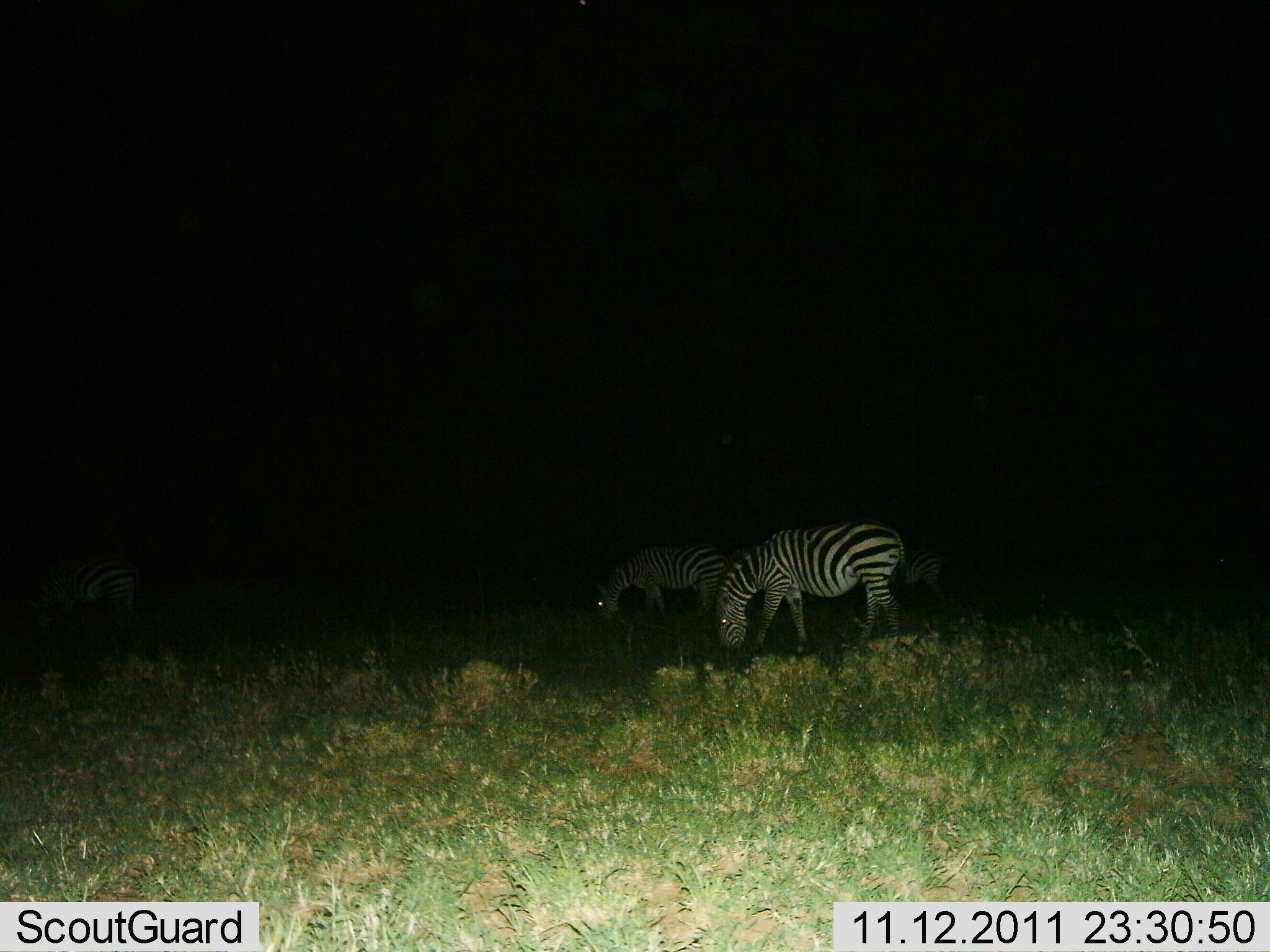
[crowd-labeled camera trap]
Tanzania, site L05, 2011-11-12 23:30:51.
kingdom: Animalia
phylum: Chordata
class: Mammalia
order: Perissodactyla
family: Equidae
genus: Equus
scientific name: Equus quagga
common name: plains zebra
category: zebra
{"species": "zebra (plains zebra) (Equus quagga)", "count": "4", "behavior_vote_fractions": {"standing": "33%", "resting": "0%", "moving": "0%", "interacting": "0%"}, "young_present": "0%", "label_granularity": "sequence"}